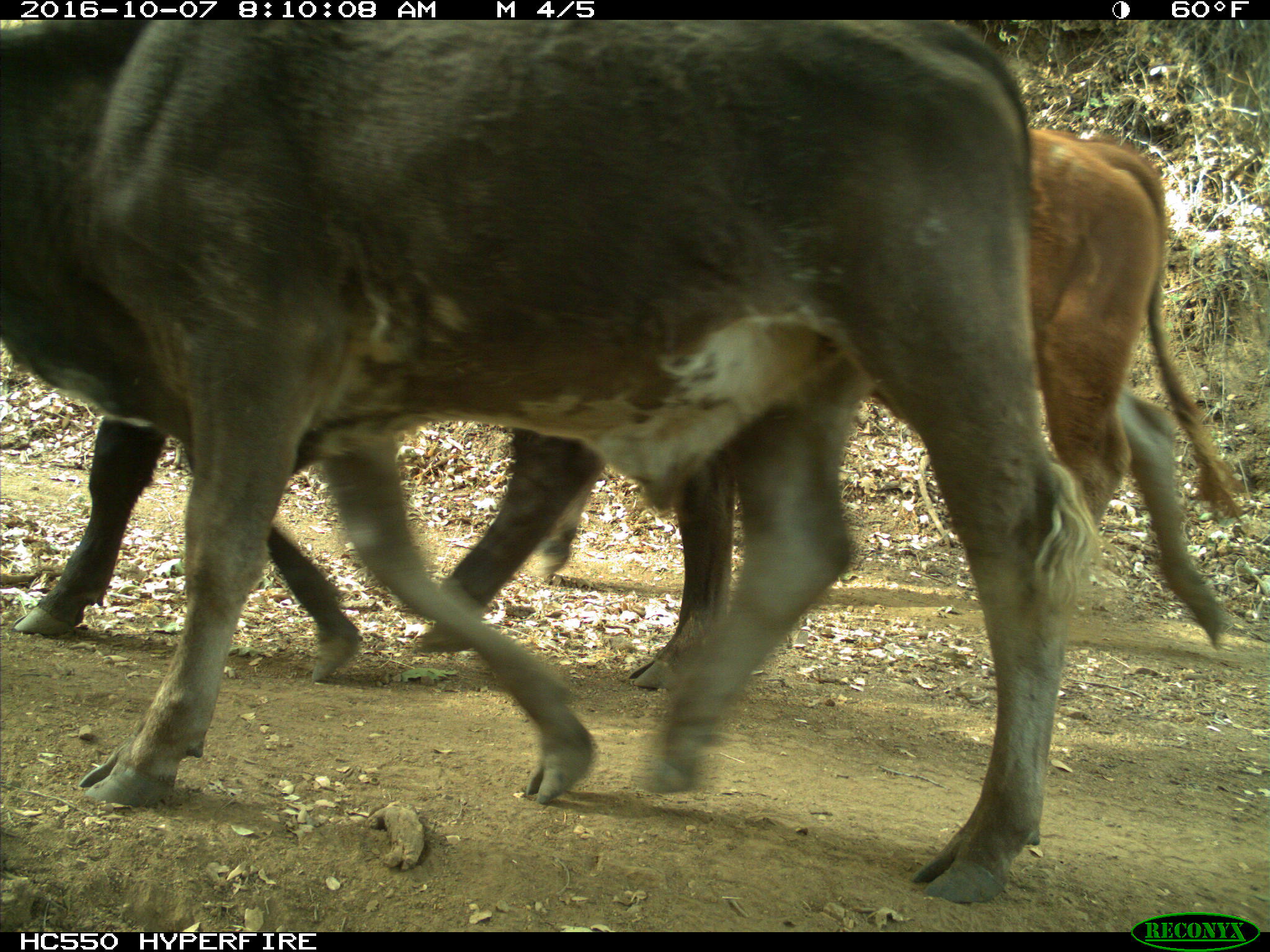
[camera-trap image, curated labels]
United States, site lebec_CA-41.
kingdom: Animalia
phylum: Chordata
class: Mammalia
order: Artiodactyla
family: Bovidae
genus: Bos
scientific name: Bos taurus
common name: domestic cow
Bos taurus (domestic cow).